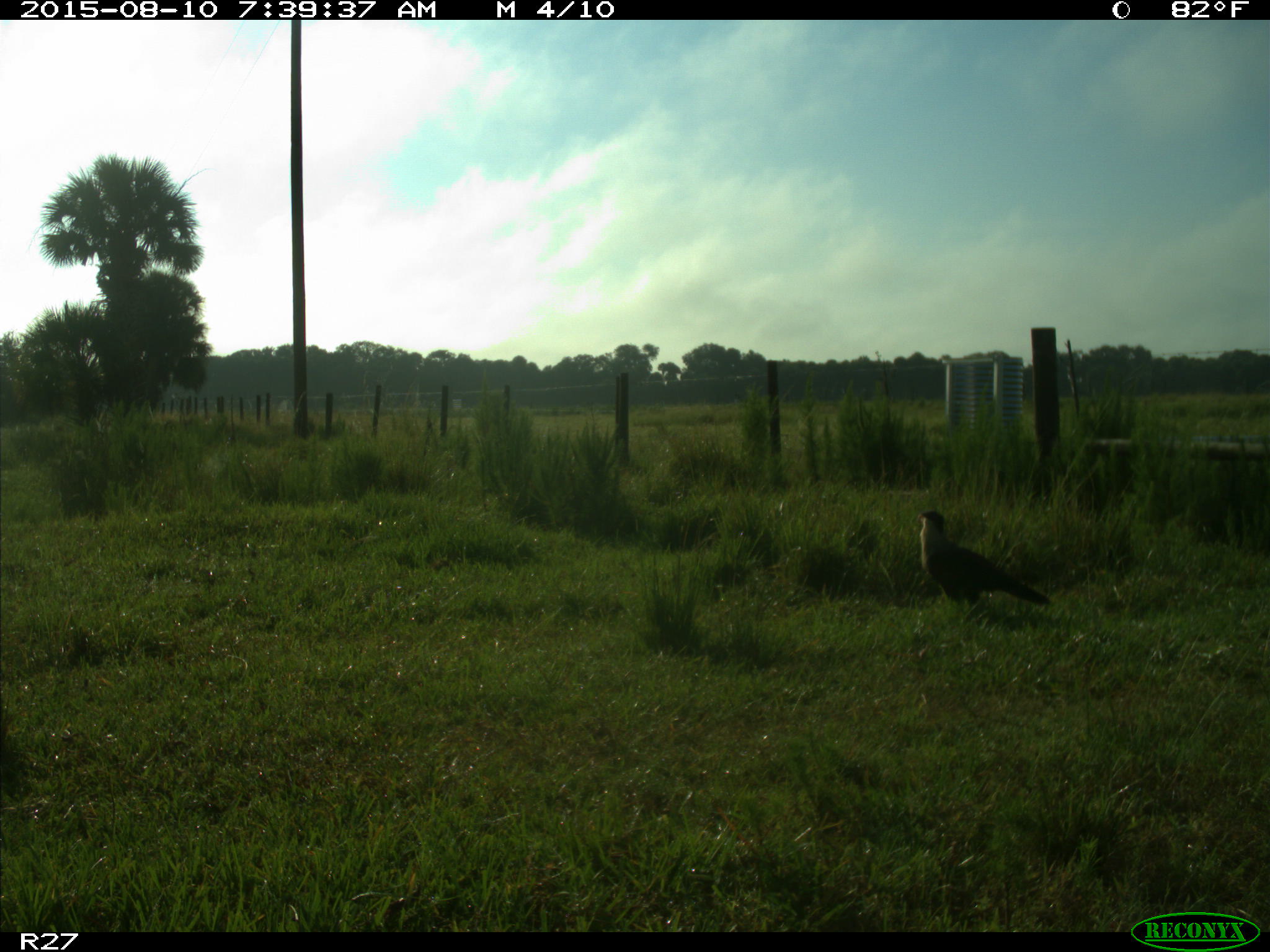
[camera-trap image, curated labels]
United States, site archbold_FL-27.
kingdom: Animalia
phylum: Chordata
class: Aves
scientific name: Aves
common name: birds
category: unidentified bird